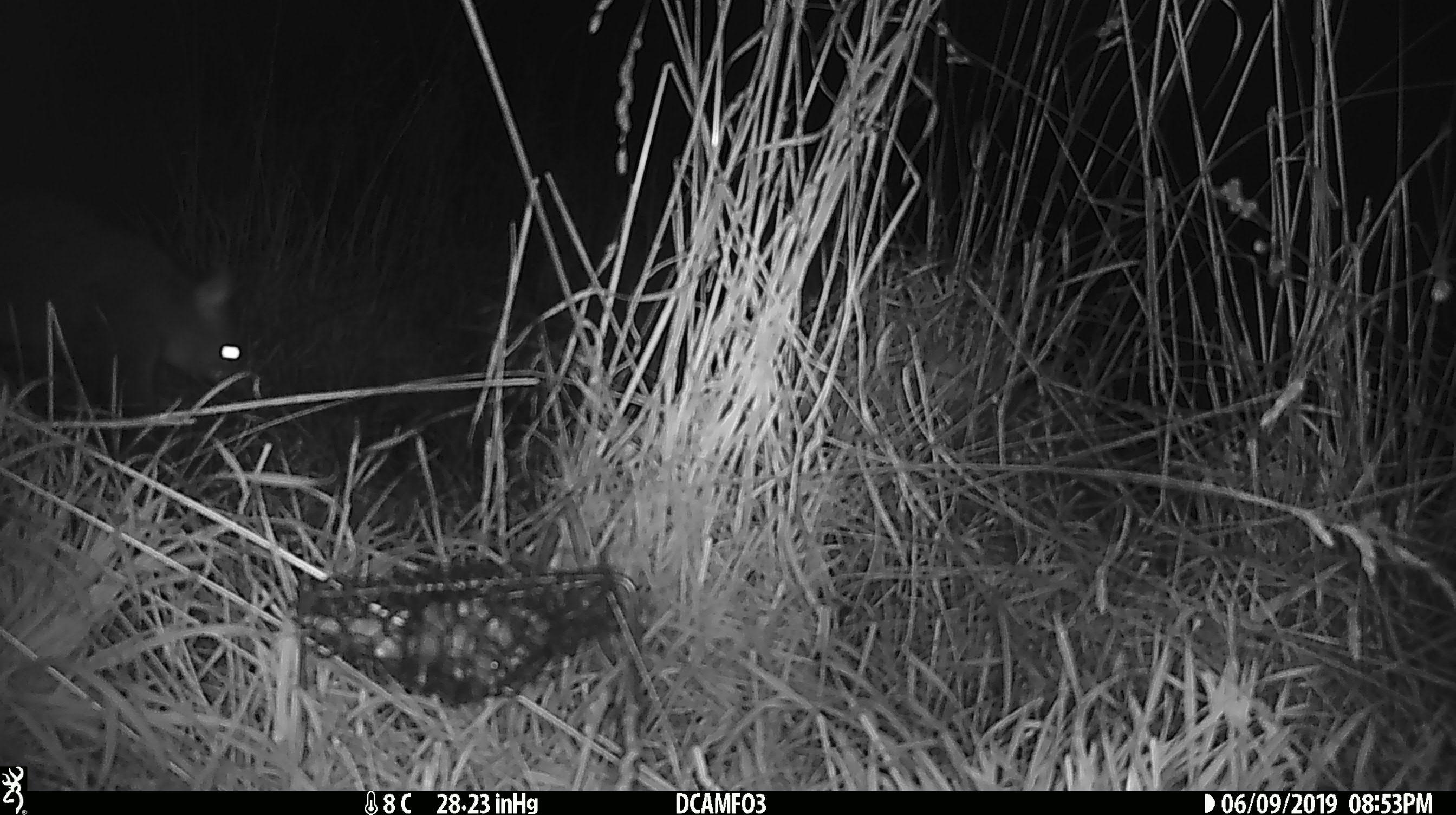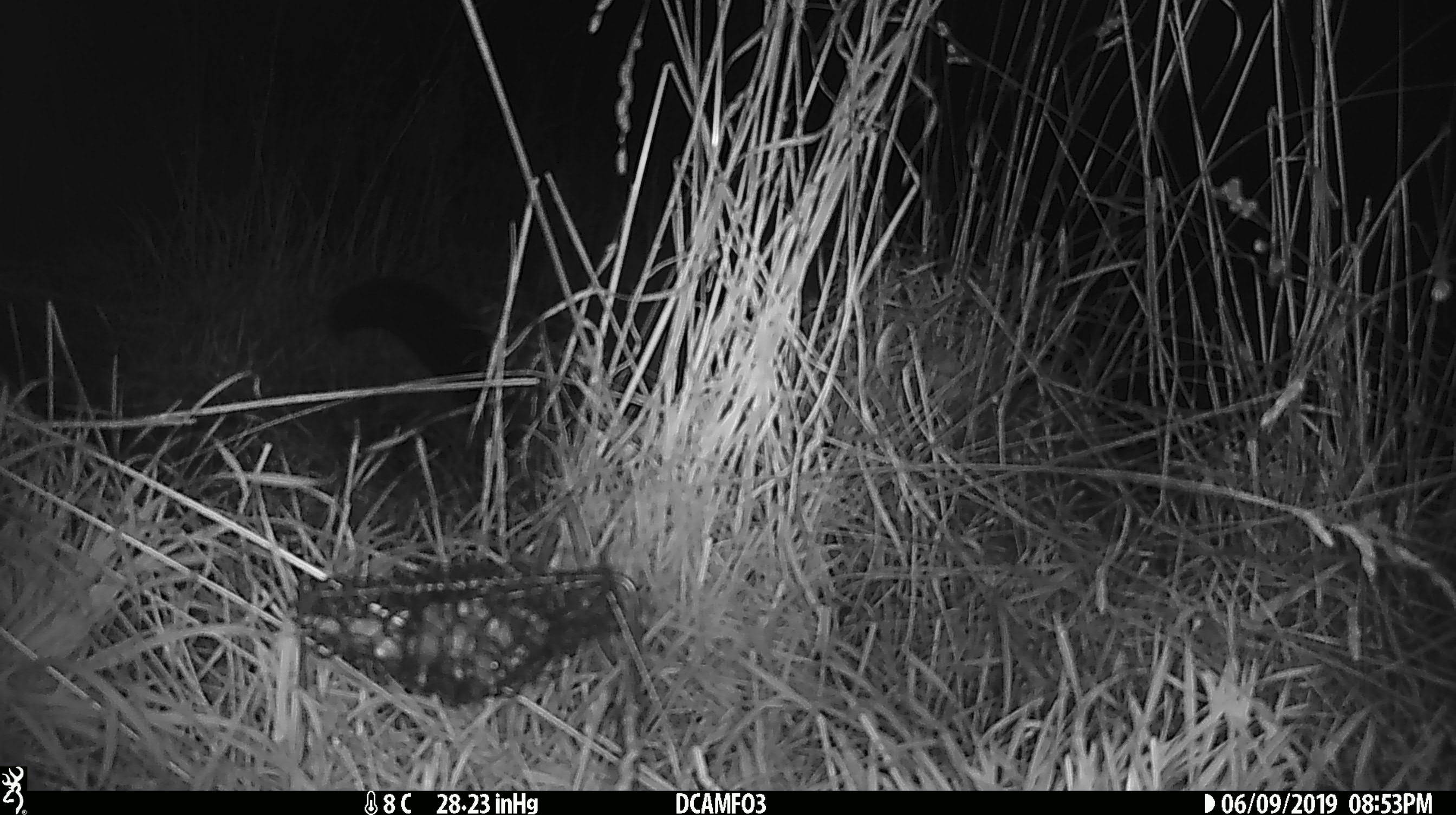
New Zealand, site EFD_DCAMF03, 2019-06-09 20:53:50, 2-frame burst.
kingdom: Animalia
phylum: Chordata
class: Mammalia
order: Diprotodontia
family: Phalangeridae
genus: Trichosurus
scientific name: Trichosurus vulpecula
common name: common brushtail possum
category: possum